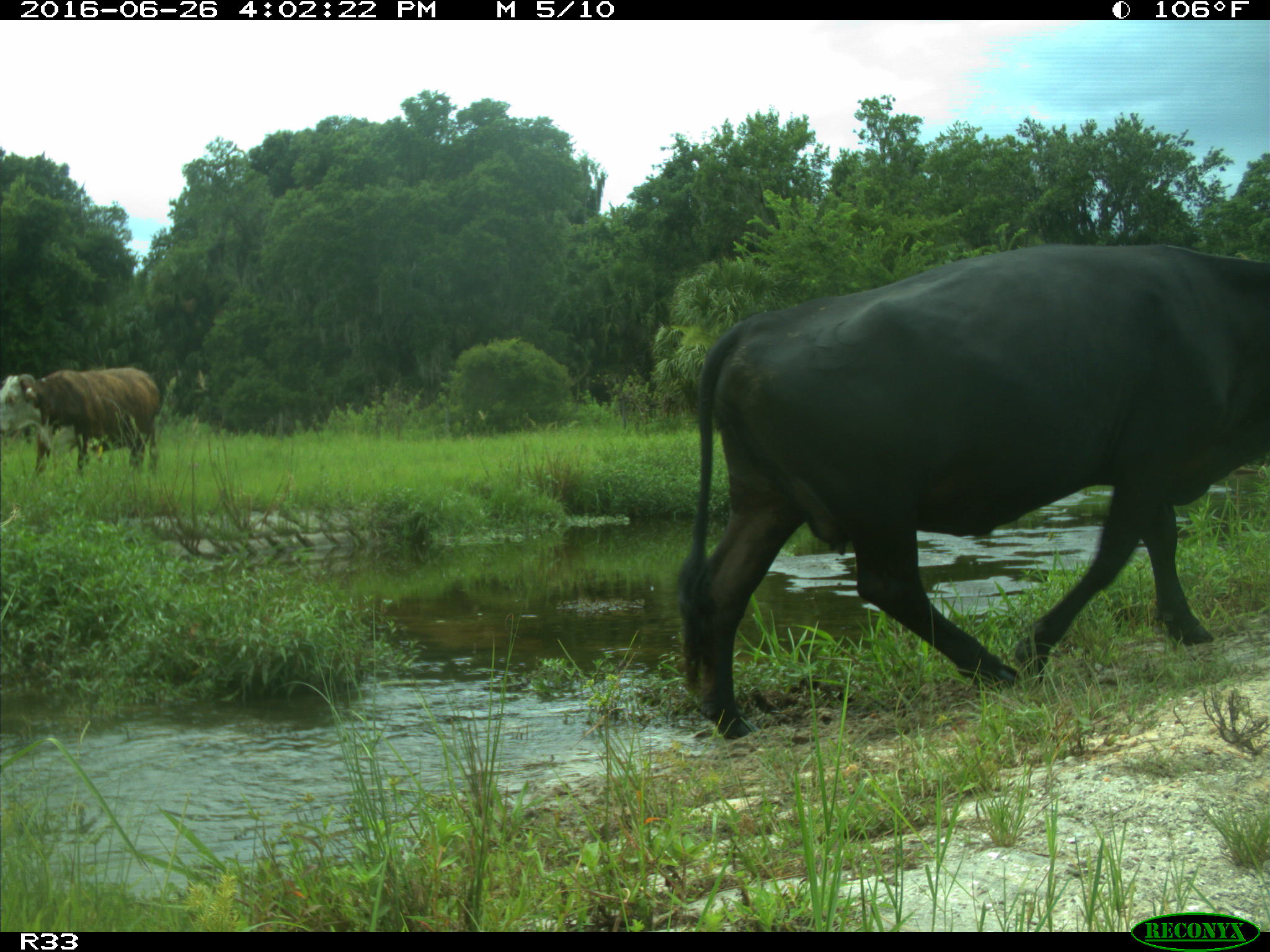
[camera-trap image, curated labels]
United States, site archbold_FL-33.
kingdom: Animalia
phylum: Chordata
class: Mammalia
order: Artiodactyla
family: Bovidae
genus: Bos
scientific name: Bos taurus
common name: domestic cow